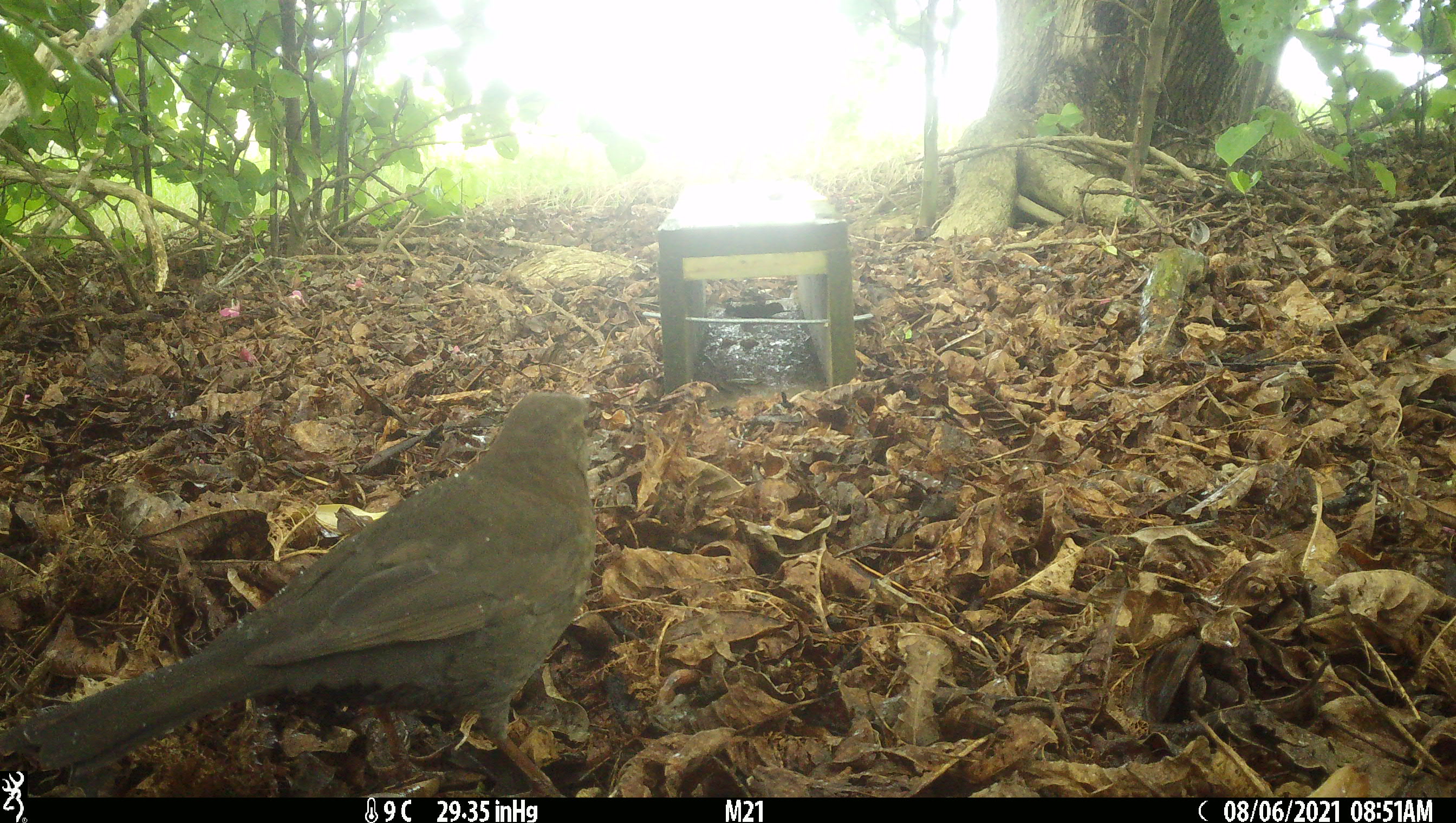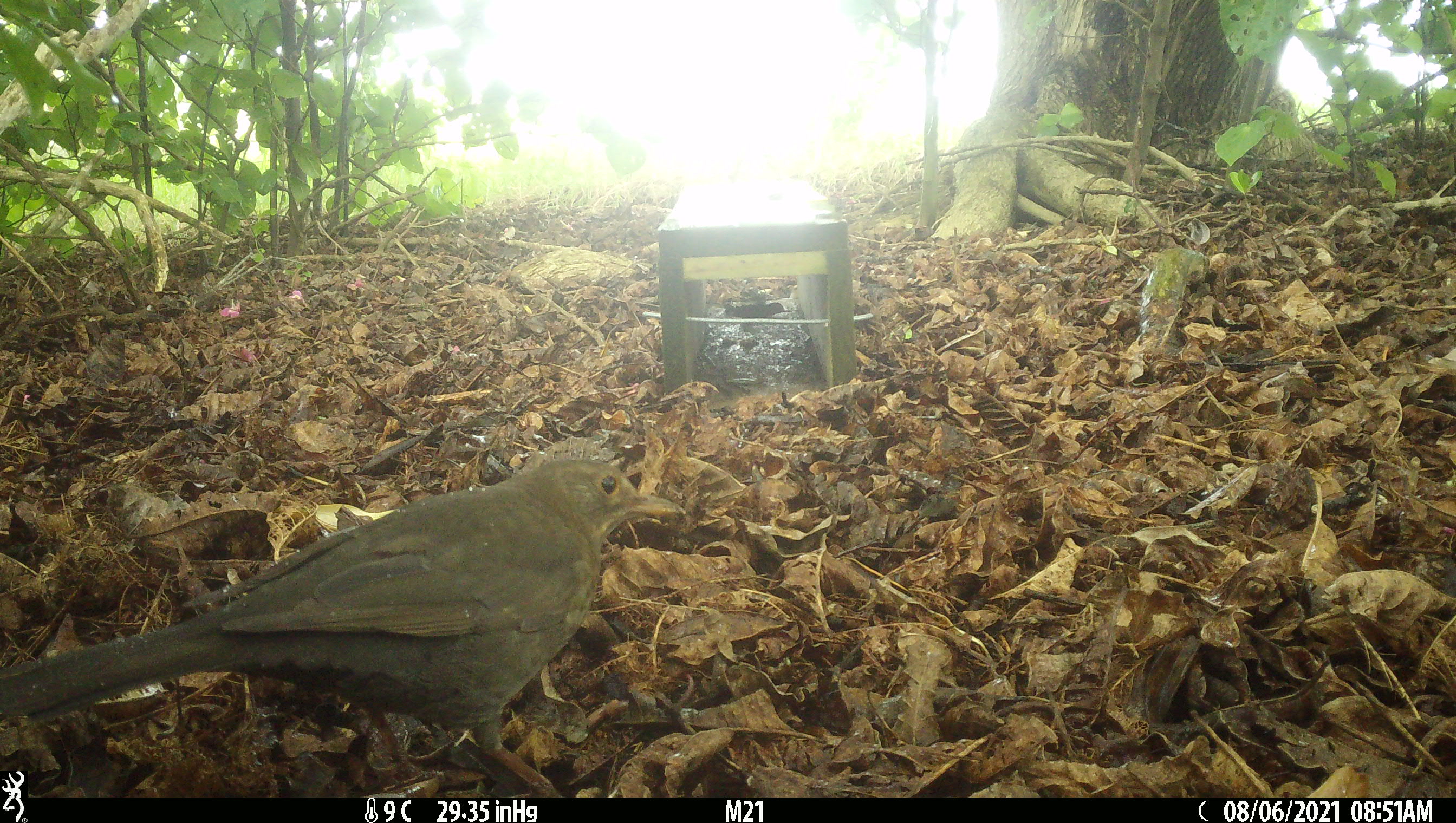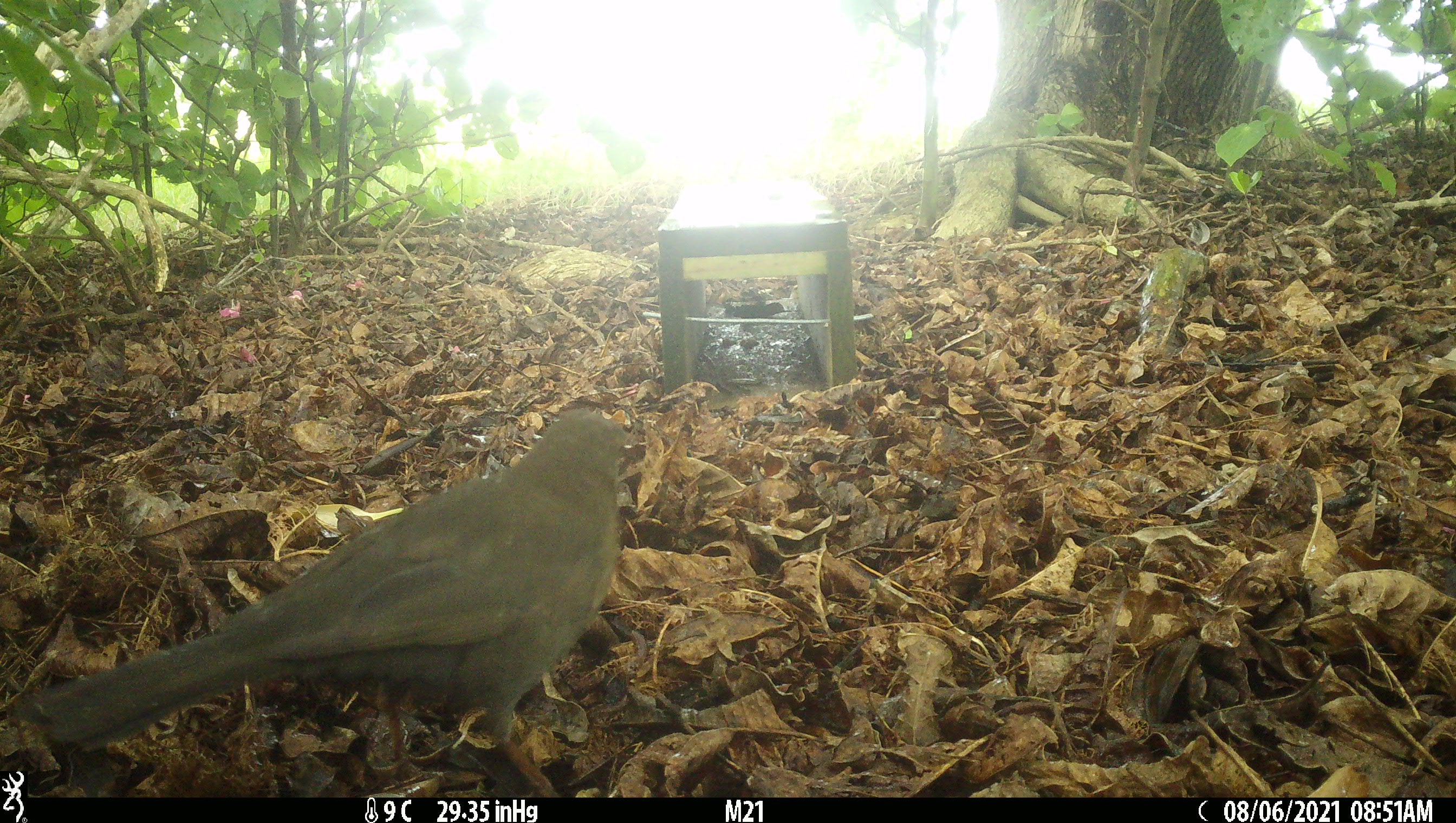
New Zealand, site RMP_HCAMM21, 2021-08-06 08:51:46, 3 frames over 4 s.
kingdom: Animalia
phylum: Chordata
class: Aves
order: Passeriformes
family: Turdidae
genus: Turdus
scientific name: Turdus merula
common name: eurasian blackbird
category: blackbird